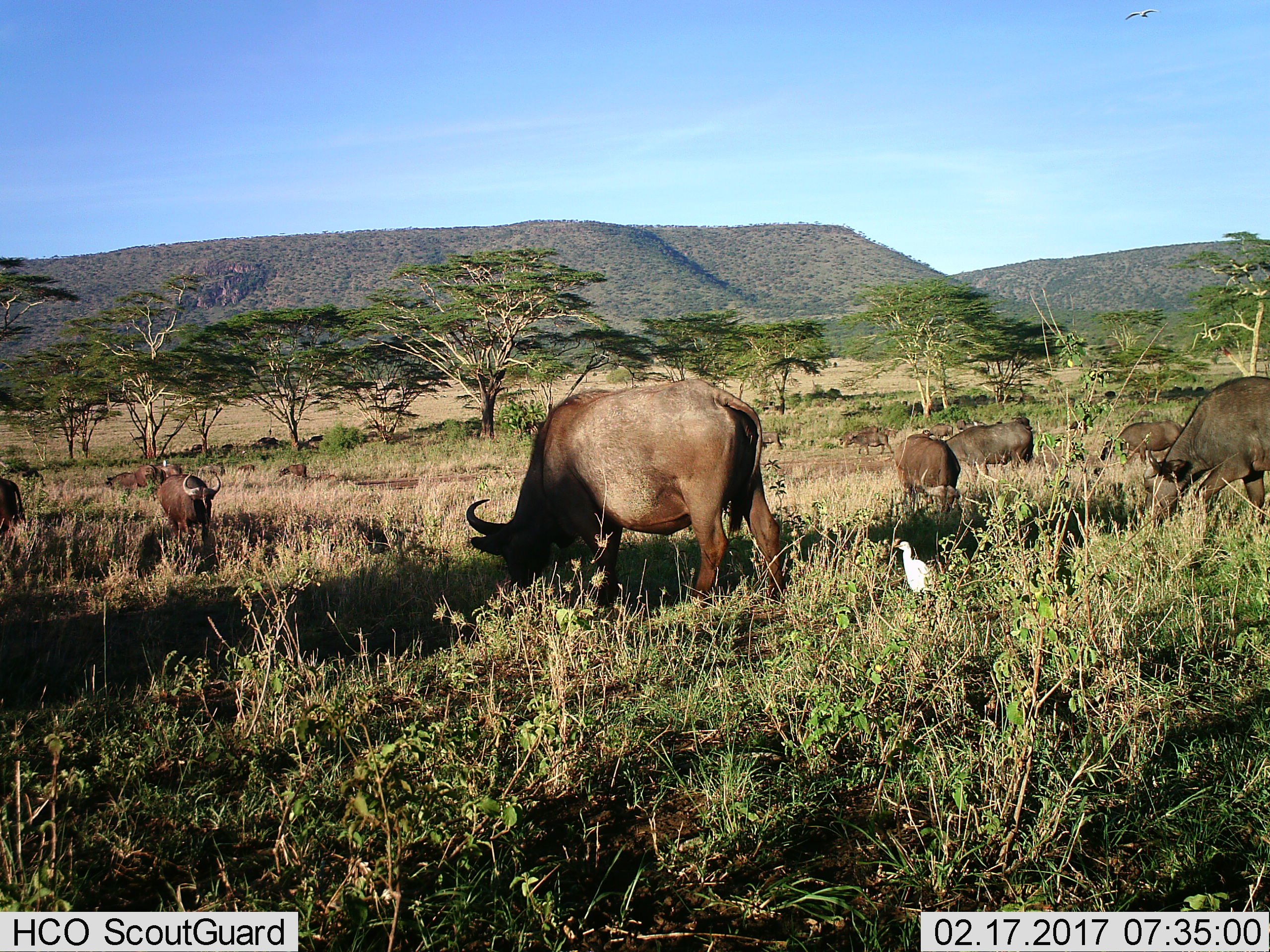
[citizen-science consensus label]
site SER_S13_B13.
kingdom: Animalia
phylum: Chordata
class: Mammalia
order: Artiodactyla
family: Bovidae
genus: Syncerus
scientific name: Syncerus caffer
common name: african buffalo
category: buffalo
Buffalo (african buffalo) (Syncerus caffer), count 11-50. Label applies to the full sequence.